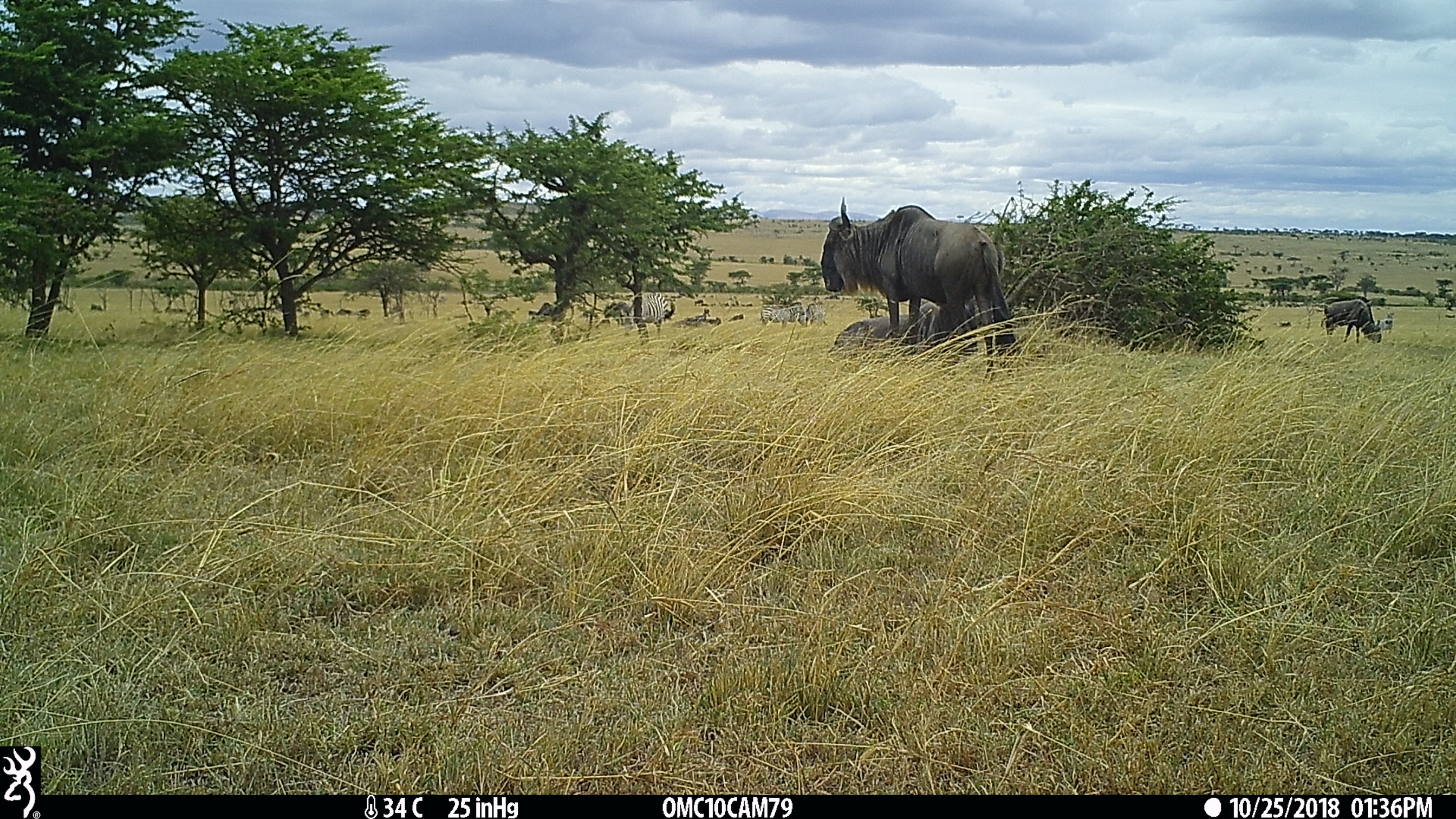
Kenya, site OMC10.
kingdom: Animalia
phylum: Chordata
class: Mammalia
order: Artiodactyla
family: Bovidae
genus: Connochaetes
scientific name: Connochaetes taurinus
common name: blue wildebeest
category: wildebeest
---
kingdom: Animalia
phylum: Chordata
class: Mammalia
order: Perissodactyla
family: Equidae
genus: Equus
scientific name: Equus quagga burchellii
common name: burchell's zebra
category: zebra